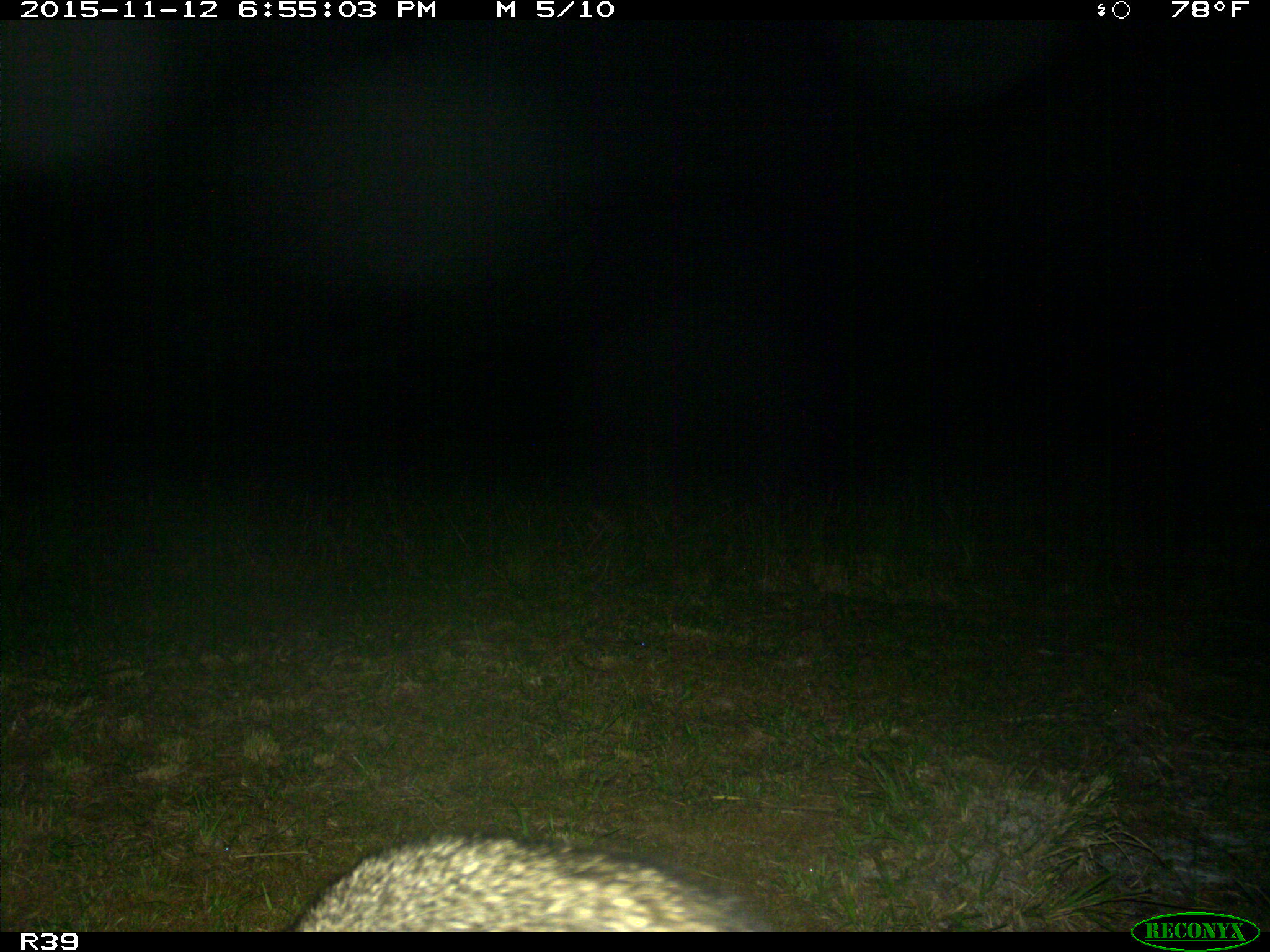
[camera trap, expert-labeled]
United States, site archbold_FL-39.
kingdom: Animalia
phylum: Chordata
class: Mammalia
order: Carnivora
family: Procyonidae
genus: Procyon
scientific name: Procyon lotor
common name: common raccoon